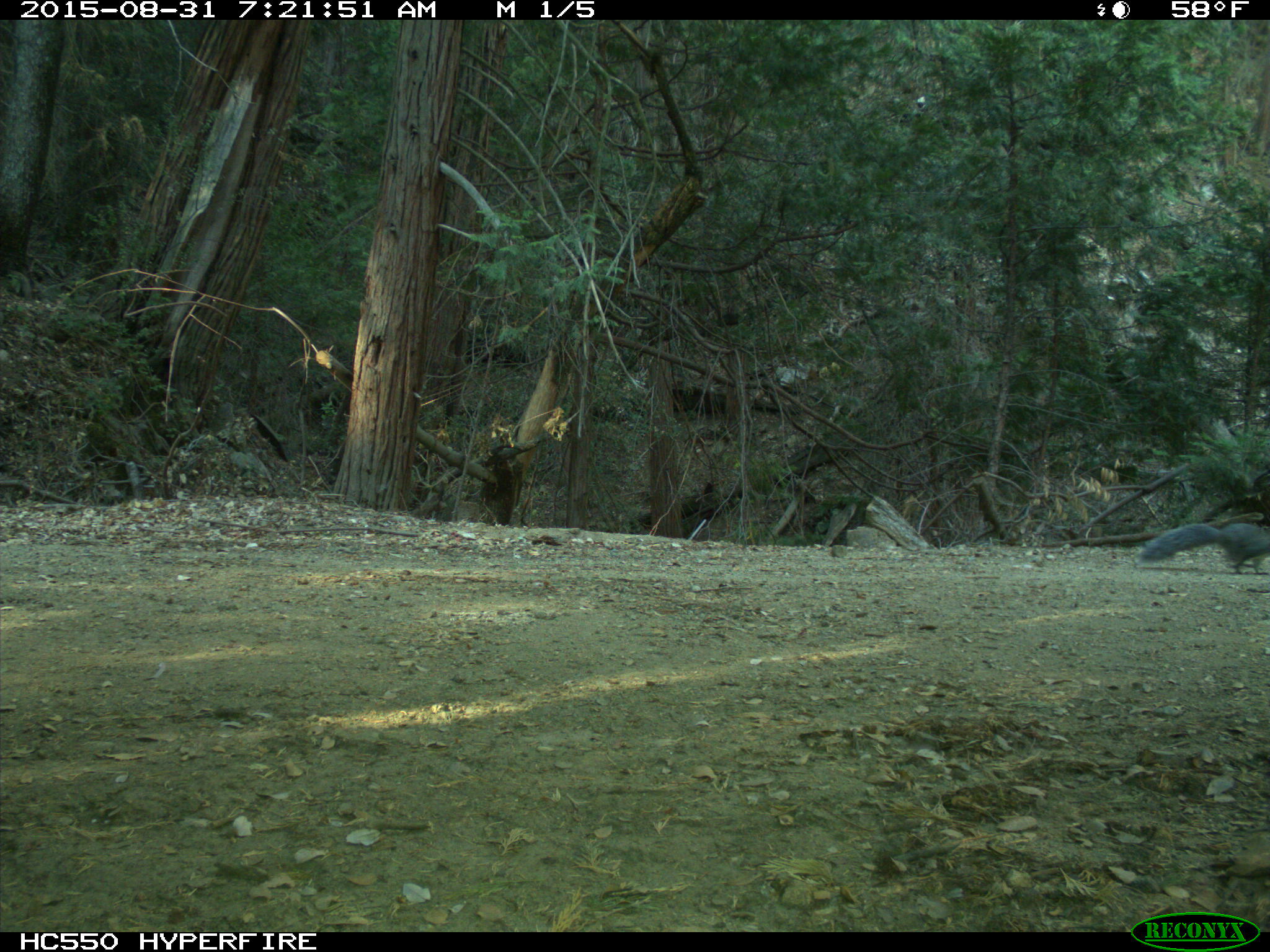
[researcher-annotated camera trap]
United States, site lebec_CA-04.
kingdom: Animalia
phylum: Chordata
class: Mammalia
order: Rodentia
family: Sciuridae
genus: Sciurus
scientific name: Sciurus carolinensis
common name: eastern gray squirrel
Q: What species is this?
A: Sciurus carolinensis (eastern gray squirrel).